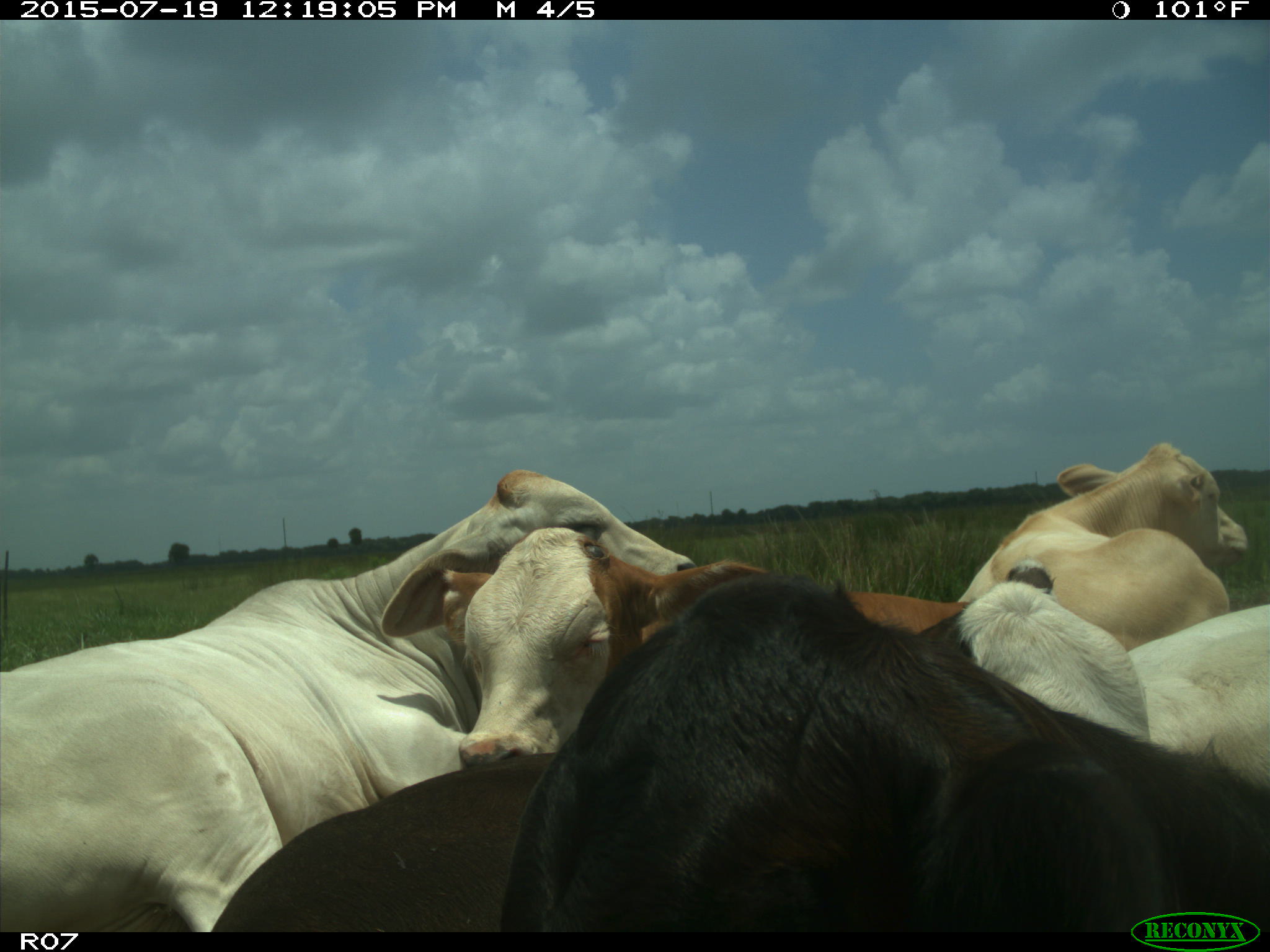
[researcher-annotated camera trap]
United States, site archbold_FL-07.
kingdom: Animalia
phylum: Chordata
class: Mammalia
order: Artiodactyla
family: Bovidae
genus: Bos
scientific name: Bos taurus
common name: domestic cow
Bos taurus (domestic cow).